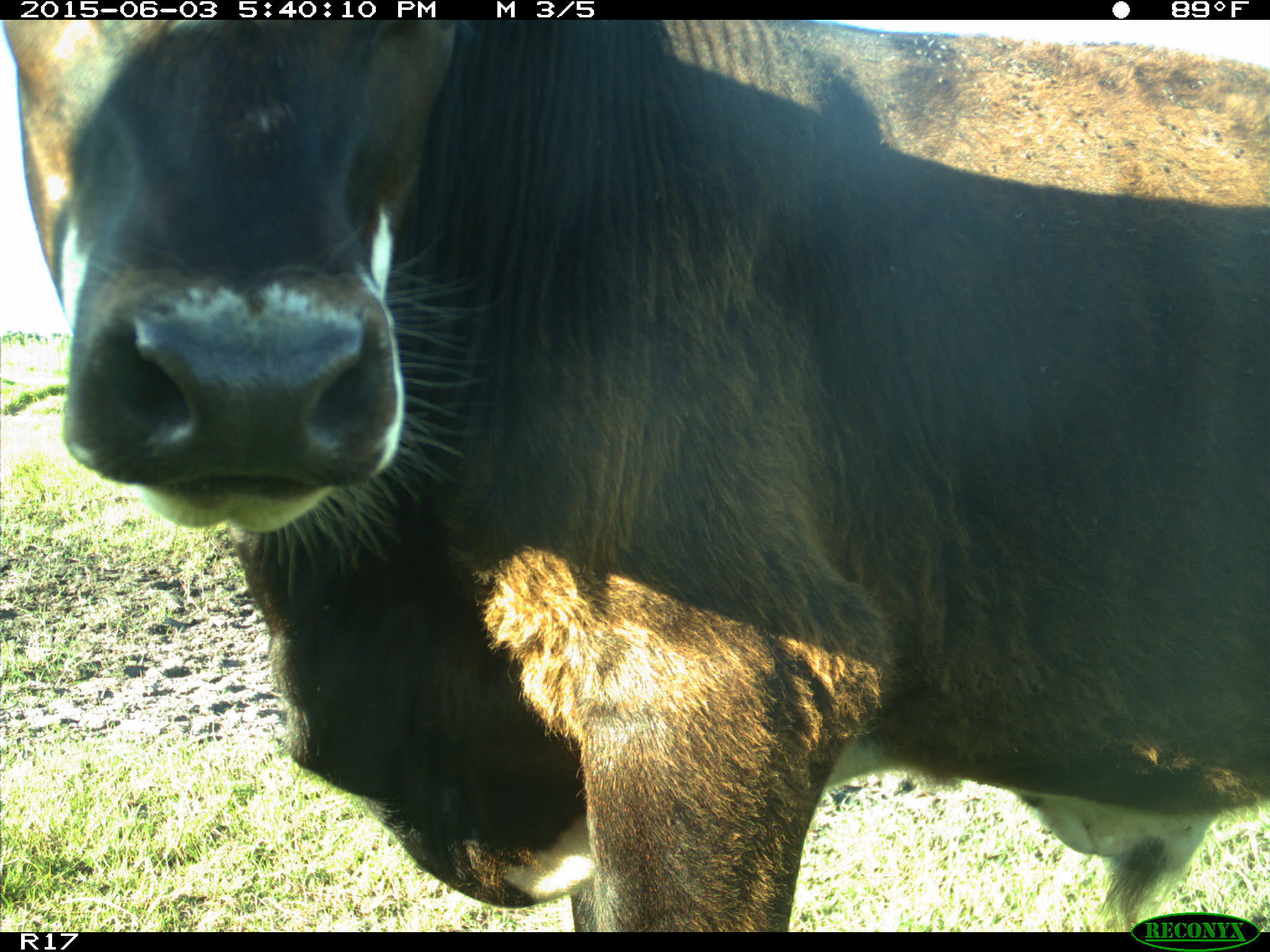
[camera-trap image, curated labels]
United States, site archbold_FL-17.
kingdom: Animalia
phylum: Chordata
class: Mammalia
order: Artiodactyla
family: Bovidae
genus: Bos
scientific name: Bos taurus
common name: domestic cow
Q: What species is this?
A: Bos taurus (domestic cow).